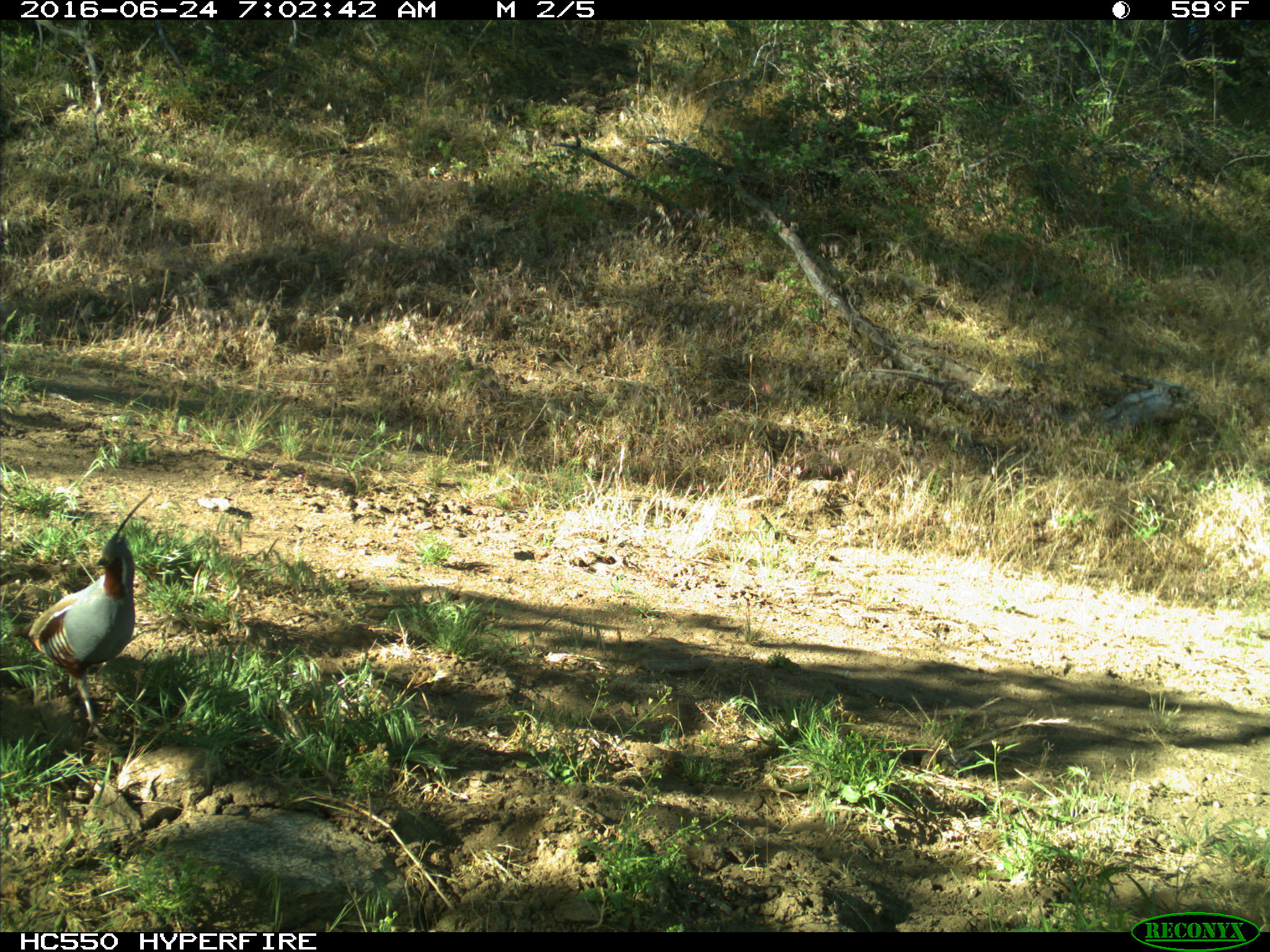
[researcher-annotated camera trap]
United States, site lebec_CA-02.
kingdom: Animalia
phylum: Chordata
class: Aves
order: Galliformes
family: Odontophoridae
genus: Callipepla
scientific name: Callipepla californica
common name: california quail